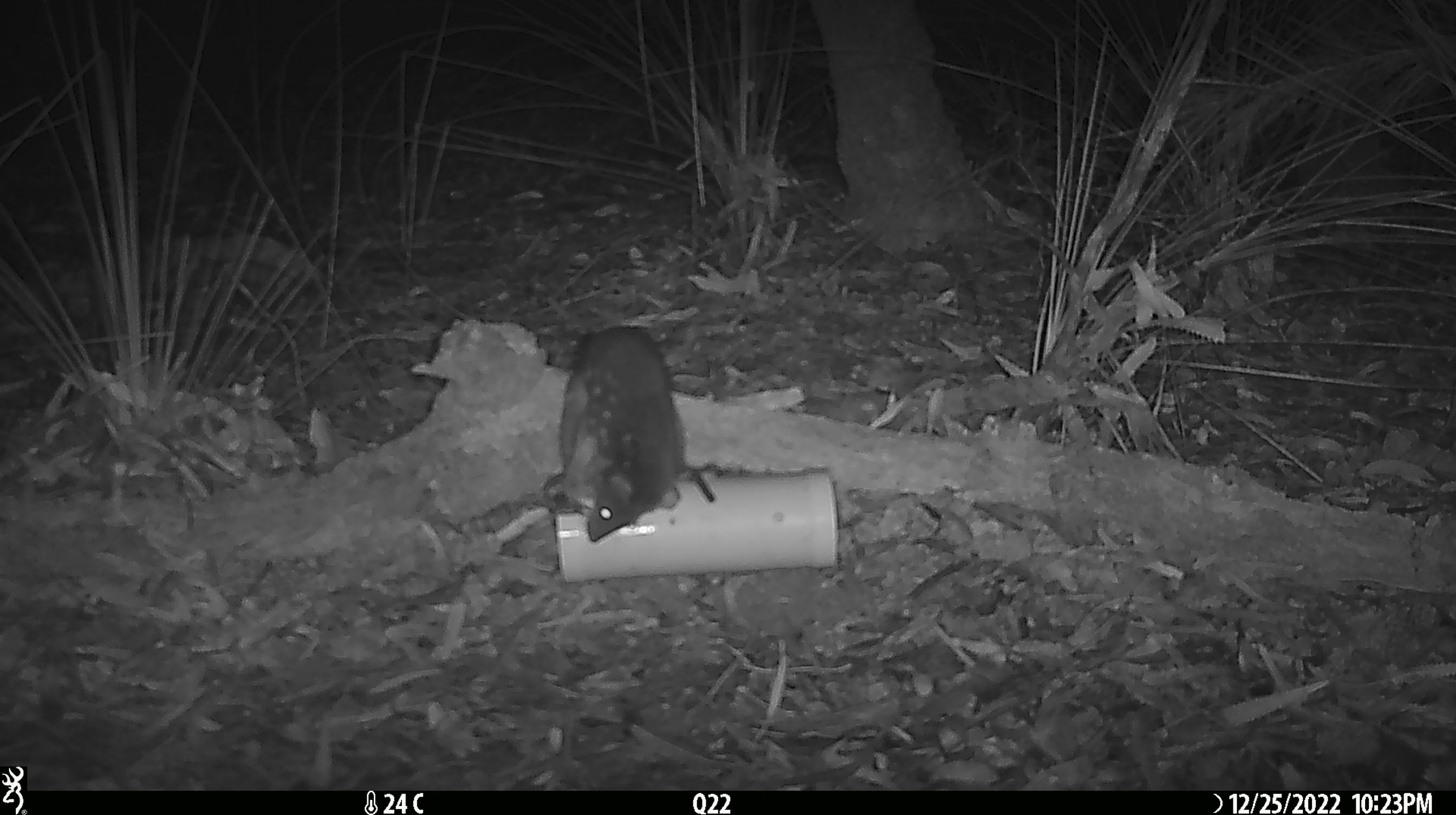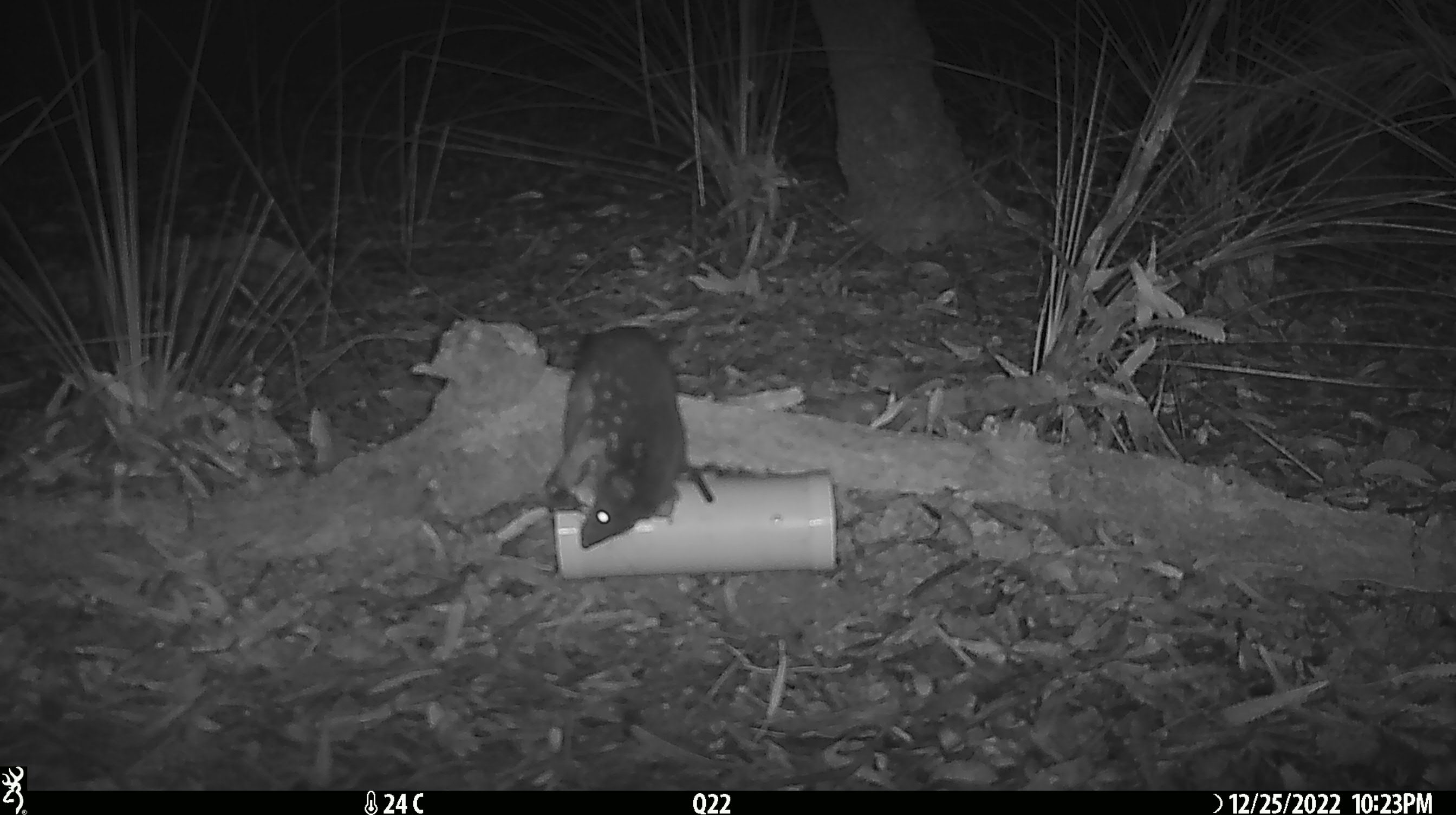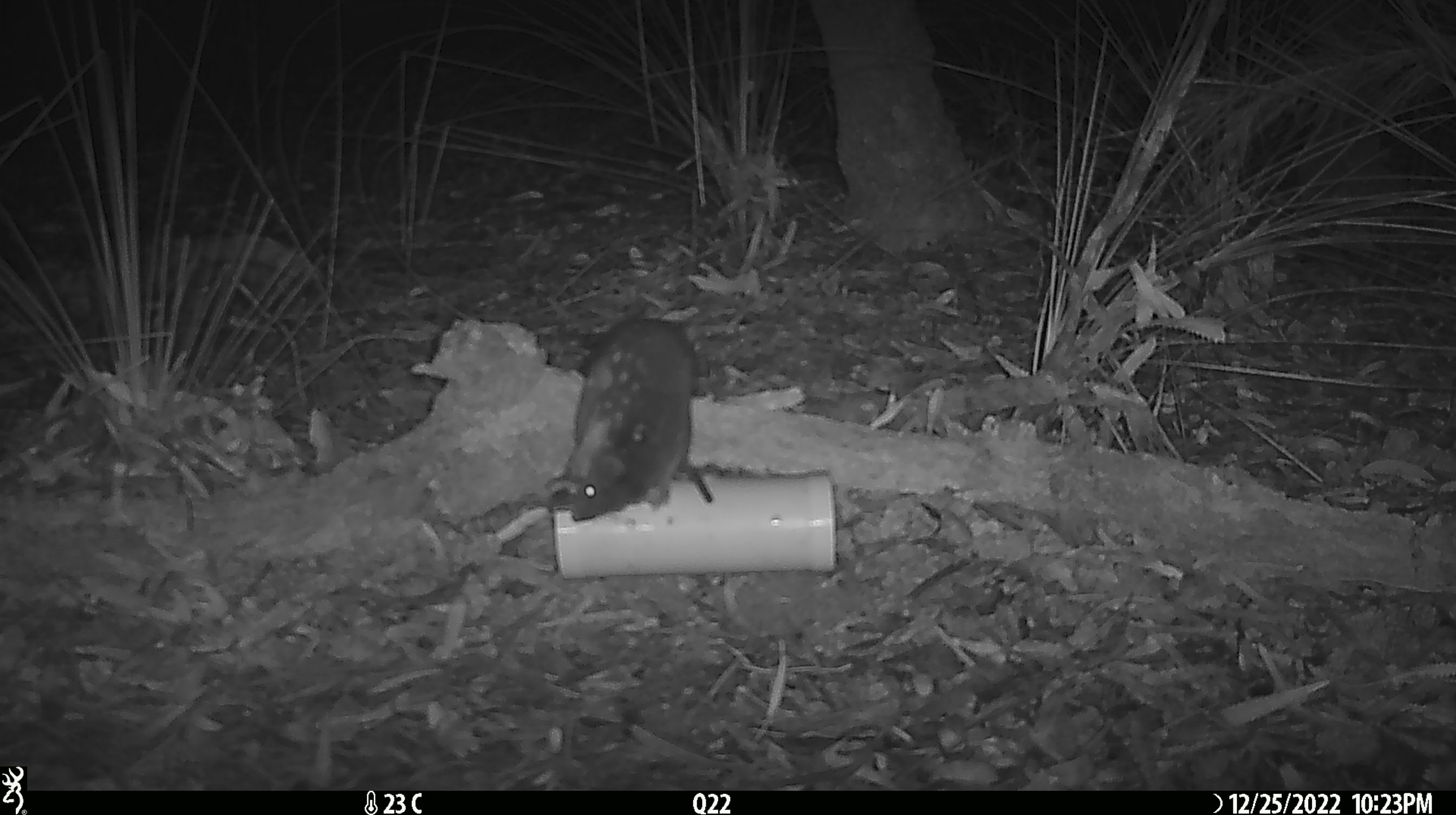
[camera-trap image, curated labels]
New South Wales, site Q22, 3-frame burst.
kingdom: Animalia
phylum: Chordata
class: Mammalia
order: Dasyuromorphia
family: Dasyuridae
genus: Dasyurus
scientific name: Dasyurus maculatus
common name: spotted-tailed quoll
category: quoll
Quoll (spotted-tailed quoll) (Dasyurus maculatus).